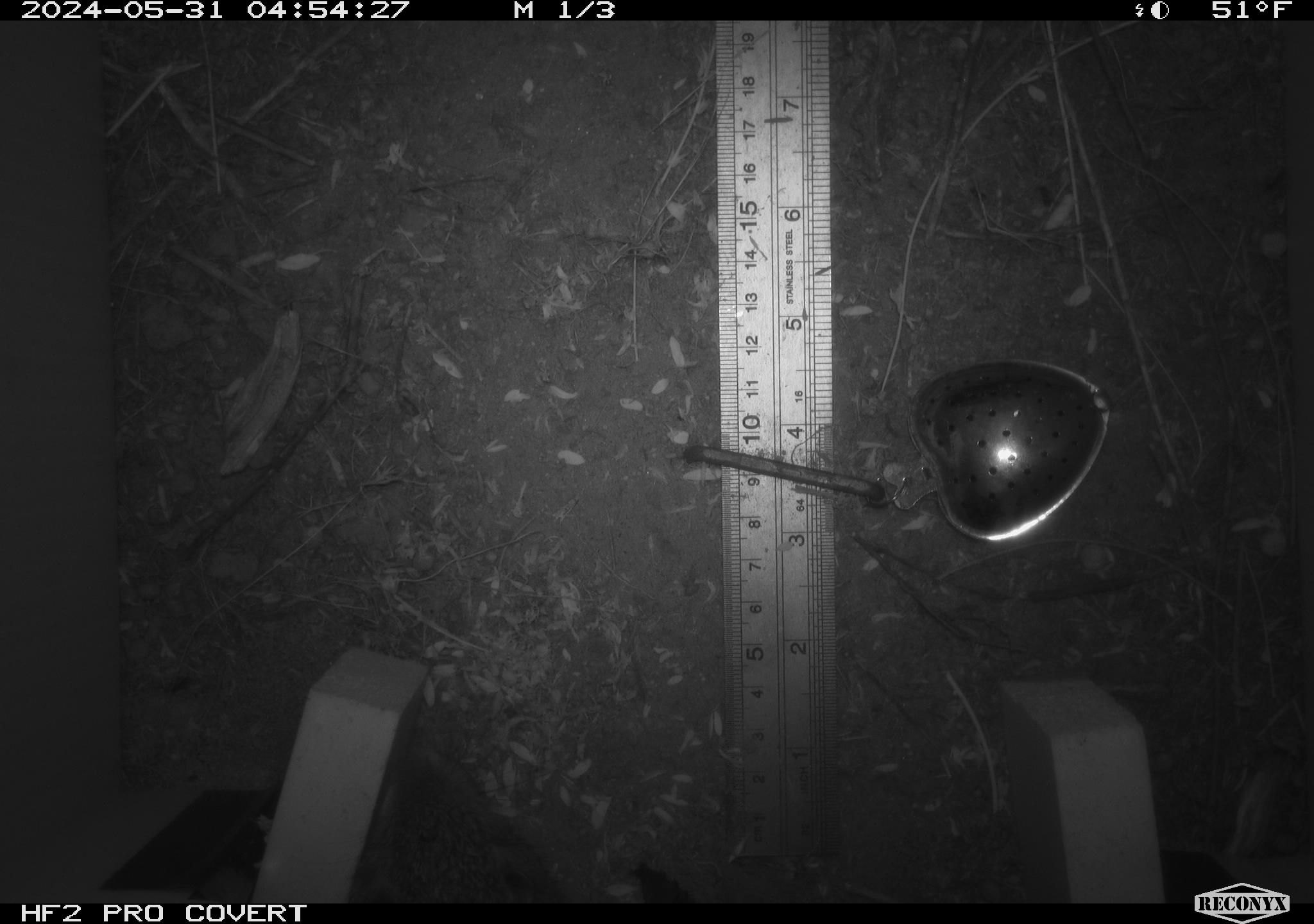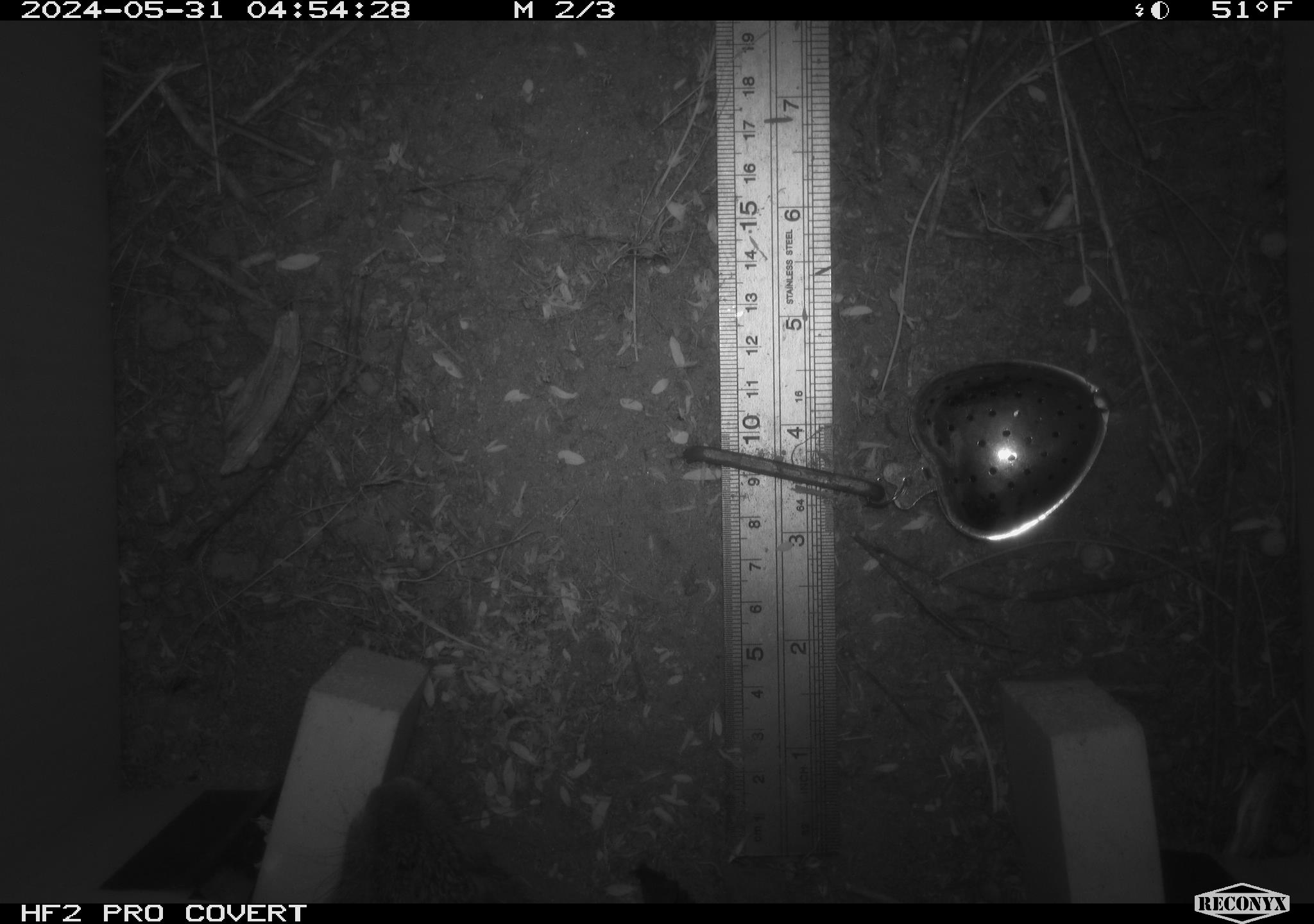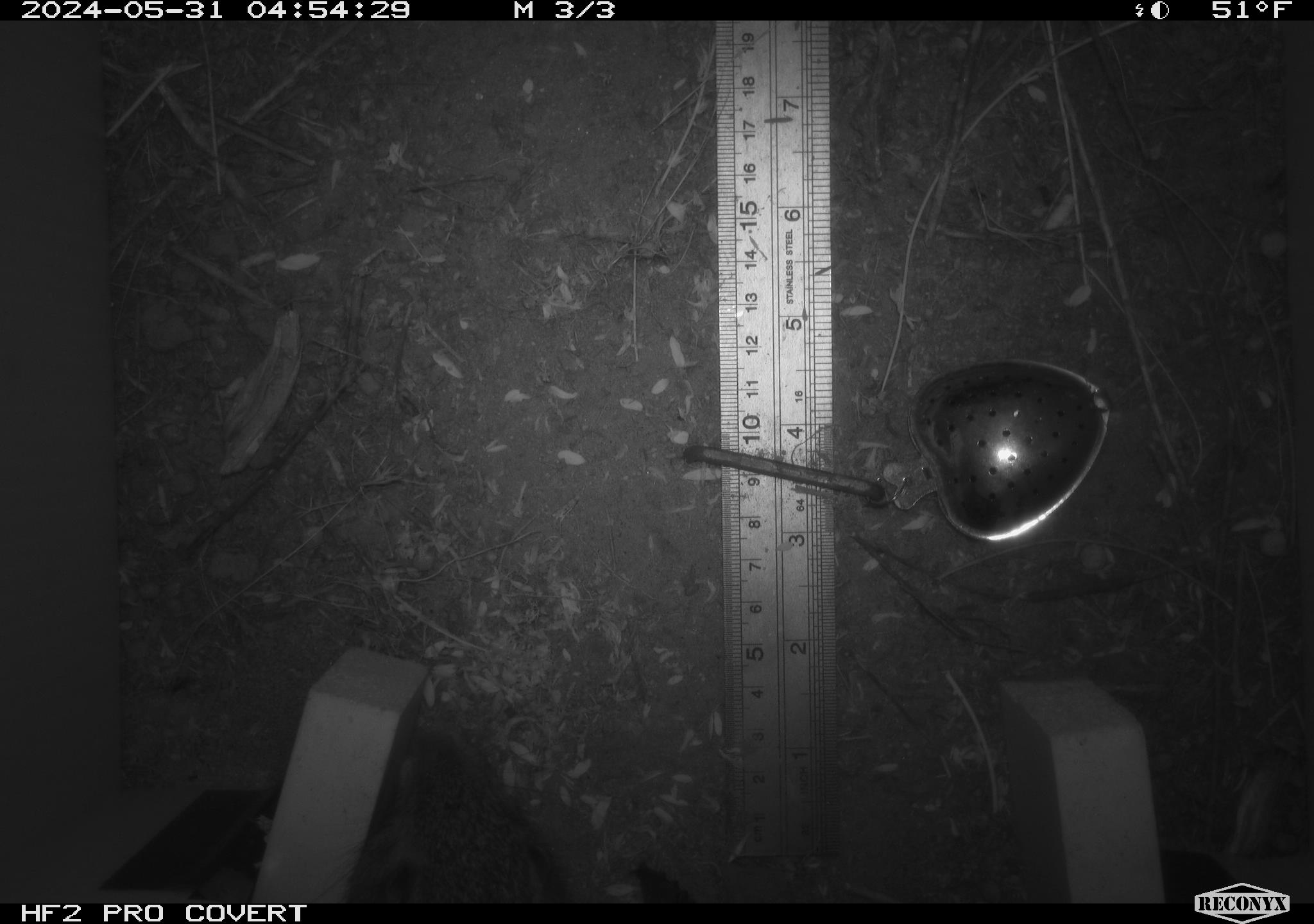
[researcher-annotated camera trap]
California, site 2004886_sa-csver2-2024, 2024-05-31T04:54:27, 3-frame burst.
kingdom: Animalia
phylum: Chordata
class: Mammalia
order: Rodentia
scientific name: Rodentia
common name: rodent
Rodent (Rodentia).